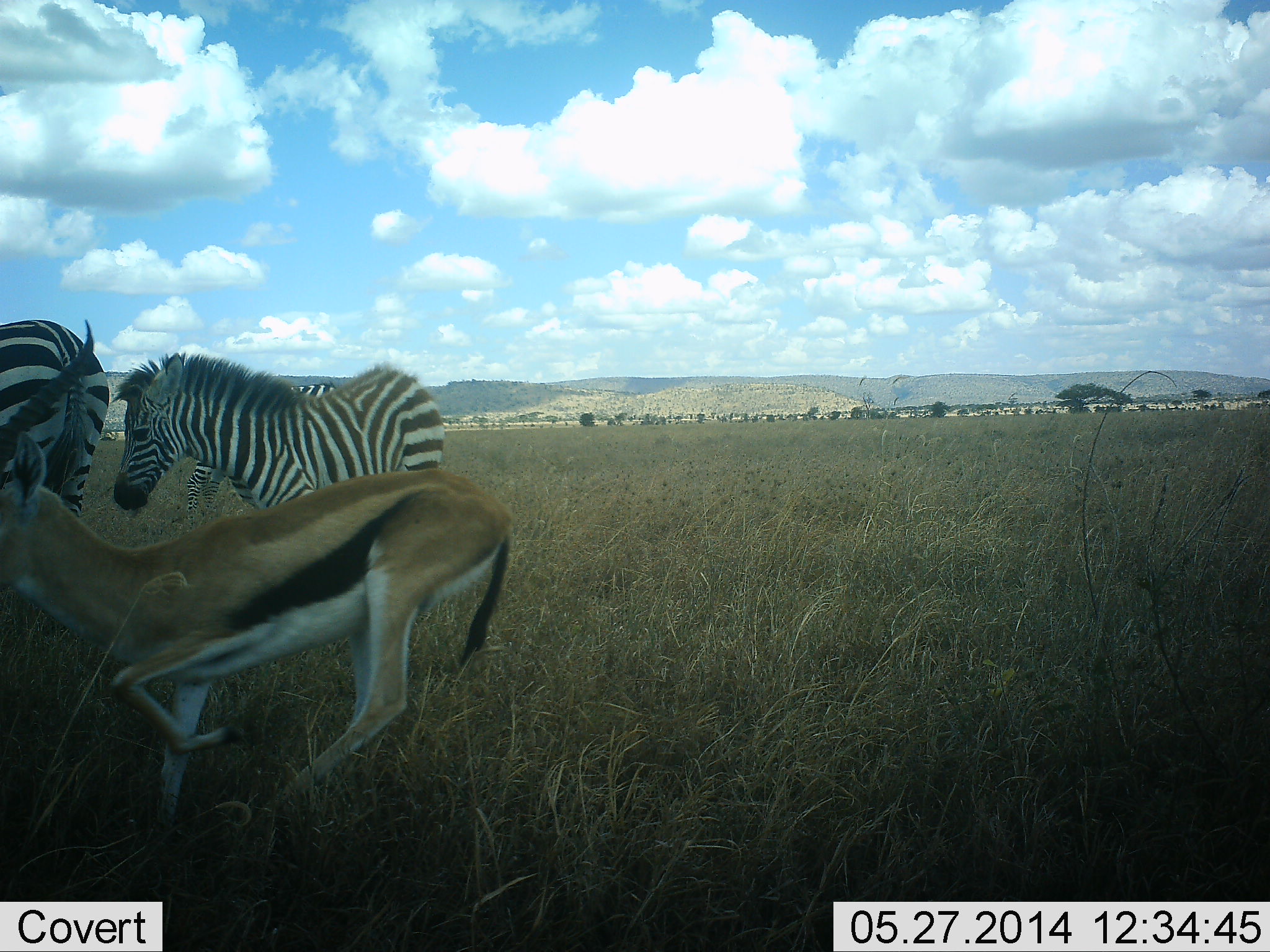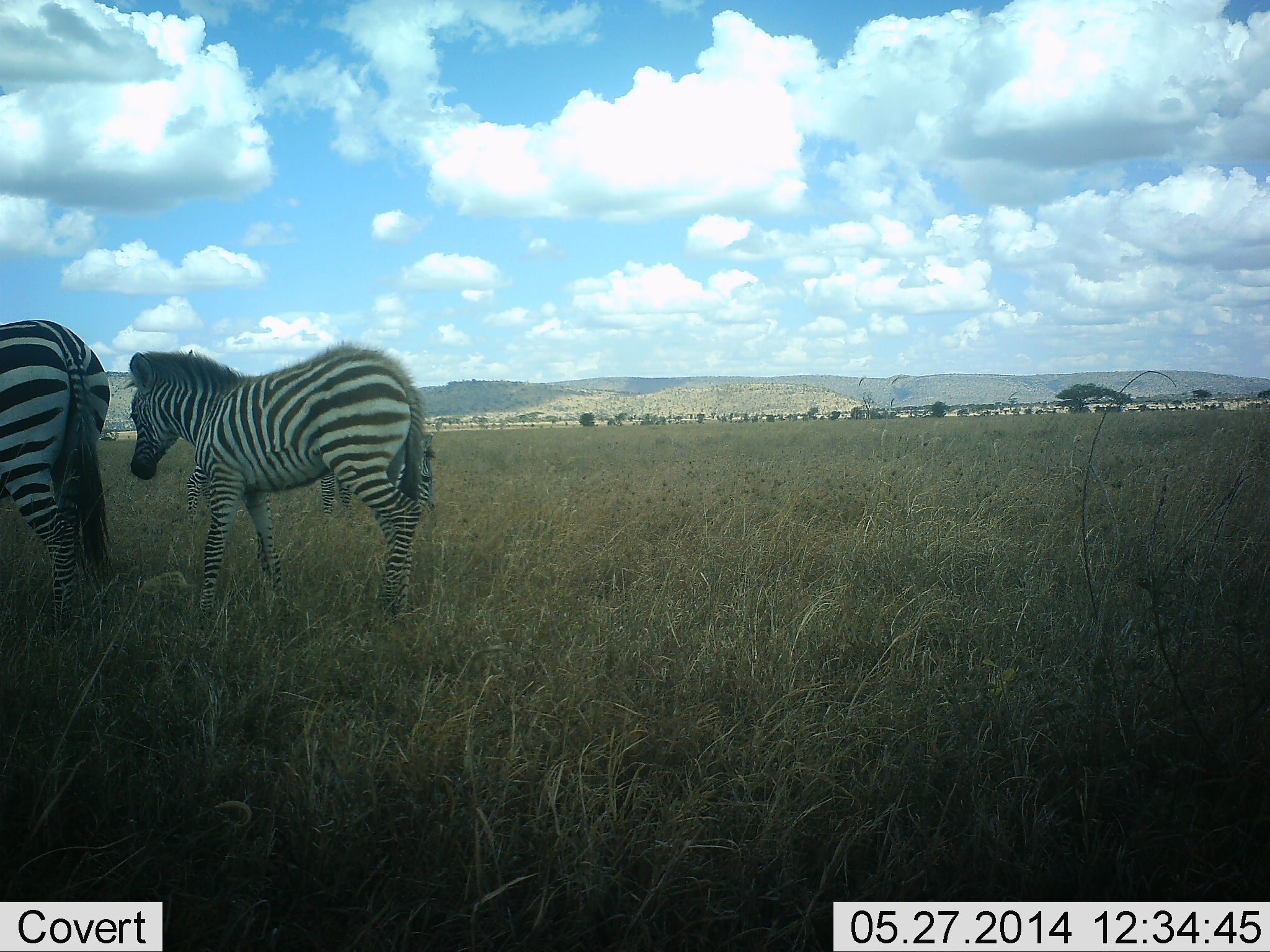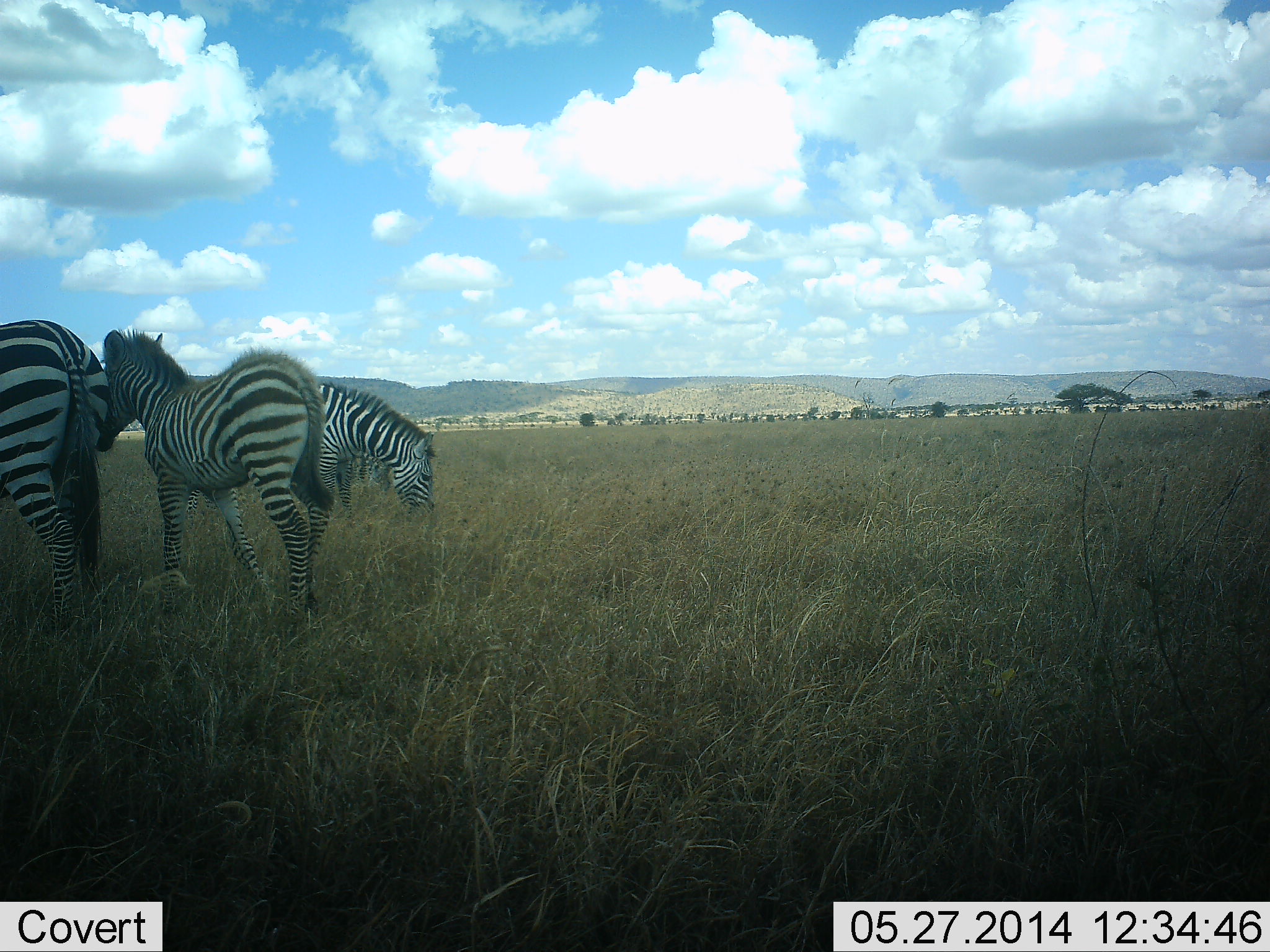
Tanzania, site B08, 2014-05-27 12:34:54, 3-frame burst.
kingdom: Animalia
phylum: Chordata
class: Mammalia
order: Artiodactyla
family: Bovidae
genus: Eudorcas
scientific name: Eudorcas thomsonii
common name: thomson's gazelle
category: gazellethomsons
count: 1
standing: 0%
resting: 0%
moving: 100%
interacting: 0%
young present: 0%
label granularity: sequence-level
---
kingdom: Animalia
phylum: Chordata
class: Mammalia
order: Perissodactyla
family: Equidae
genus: Equus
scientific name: Equus quagga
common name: plains zebra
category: zebra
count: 3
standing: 50%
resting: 0%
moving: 50%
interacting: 0%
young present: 43%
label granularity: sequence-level